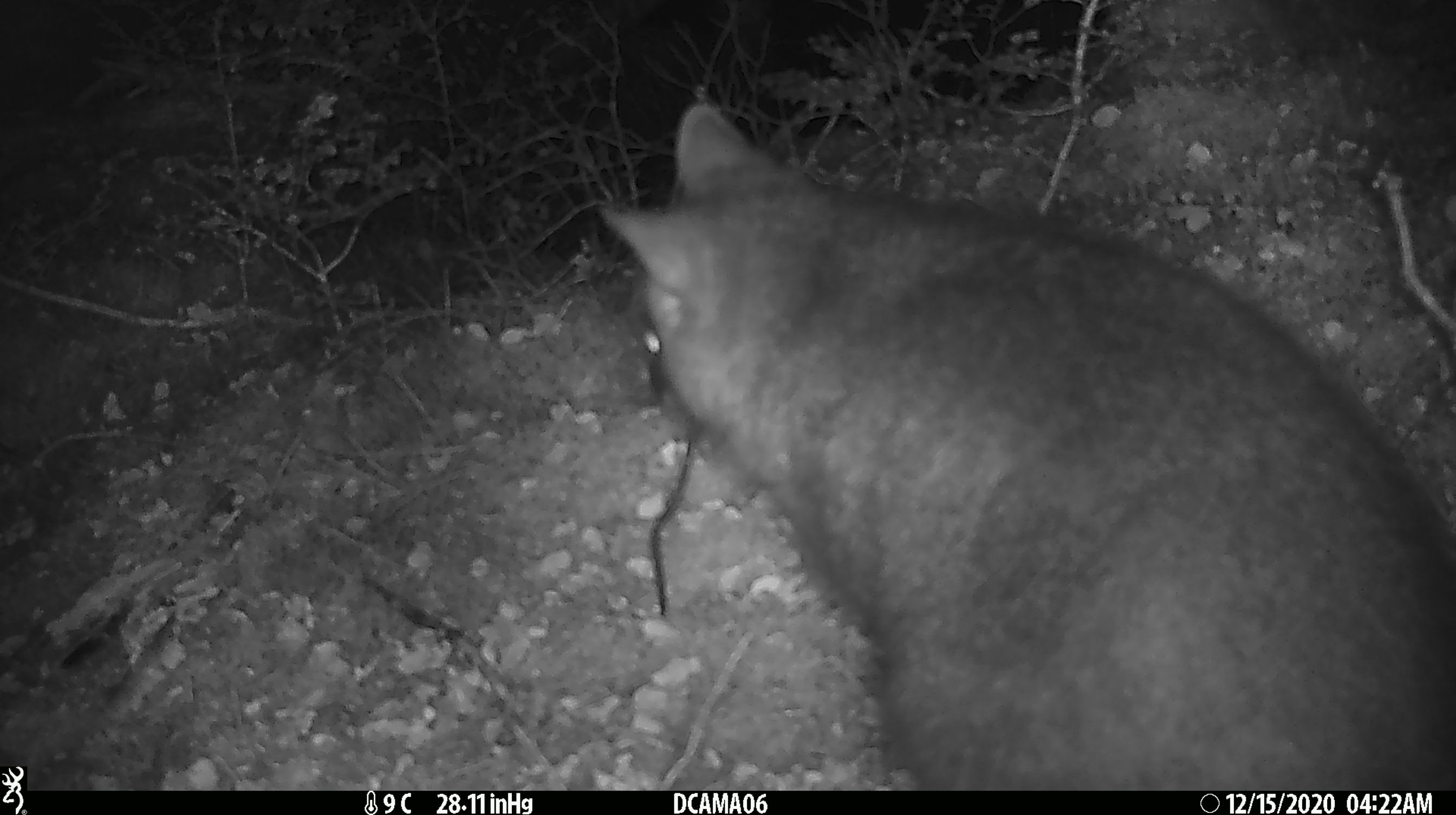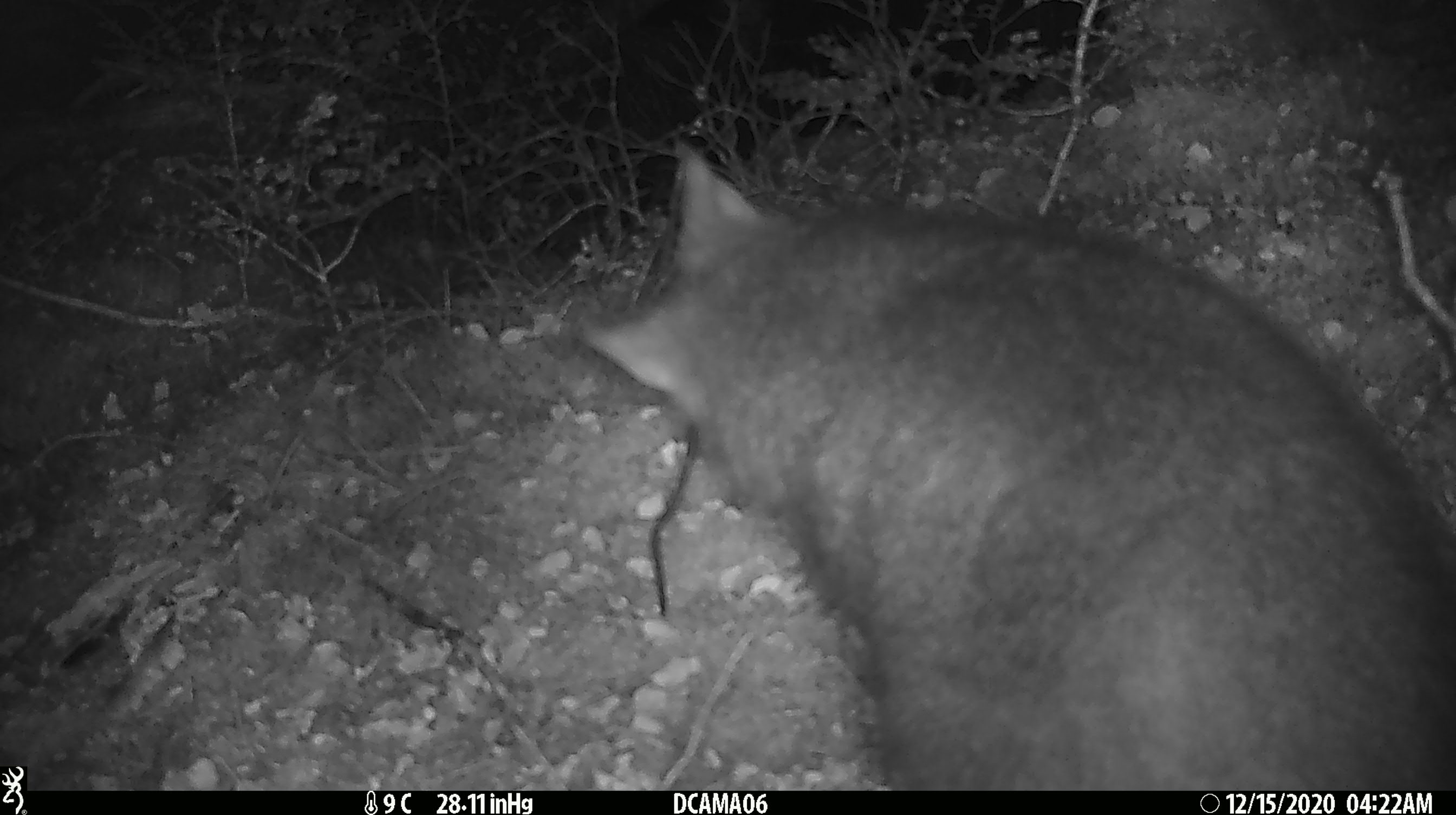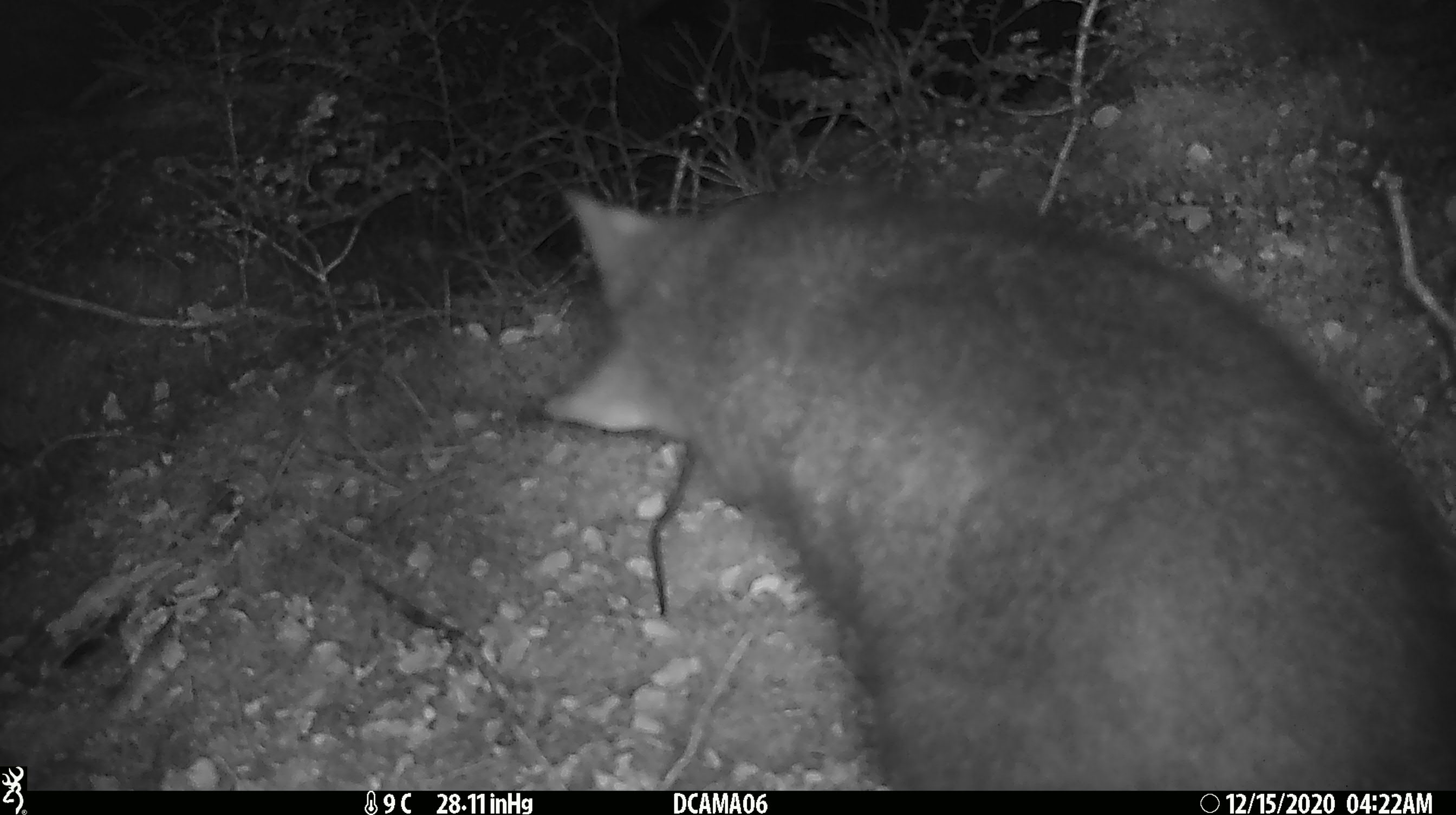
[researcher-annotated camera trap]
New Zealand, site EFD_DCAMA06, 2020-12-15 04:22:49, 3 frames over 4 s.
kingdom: Animalia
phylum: Chordata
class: Mammalia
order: Diprotodontia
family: Phalangeridae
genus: Trichosurus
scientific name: Trichosurus vulpecula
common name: common brushtail possum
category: possum